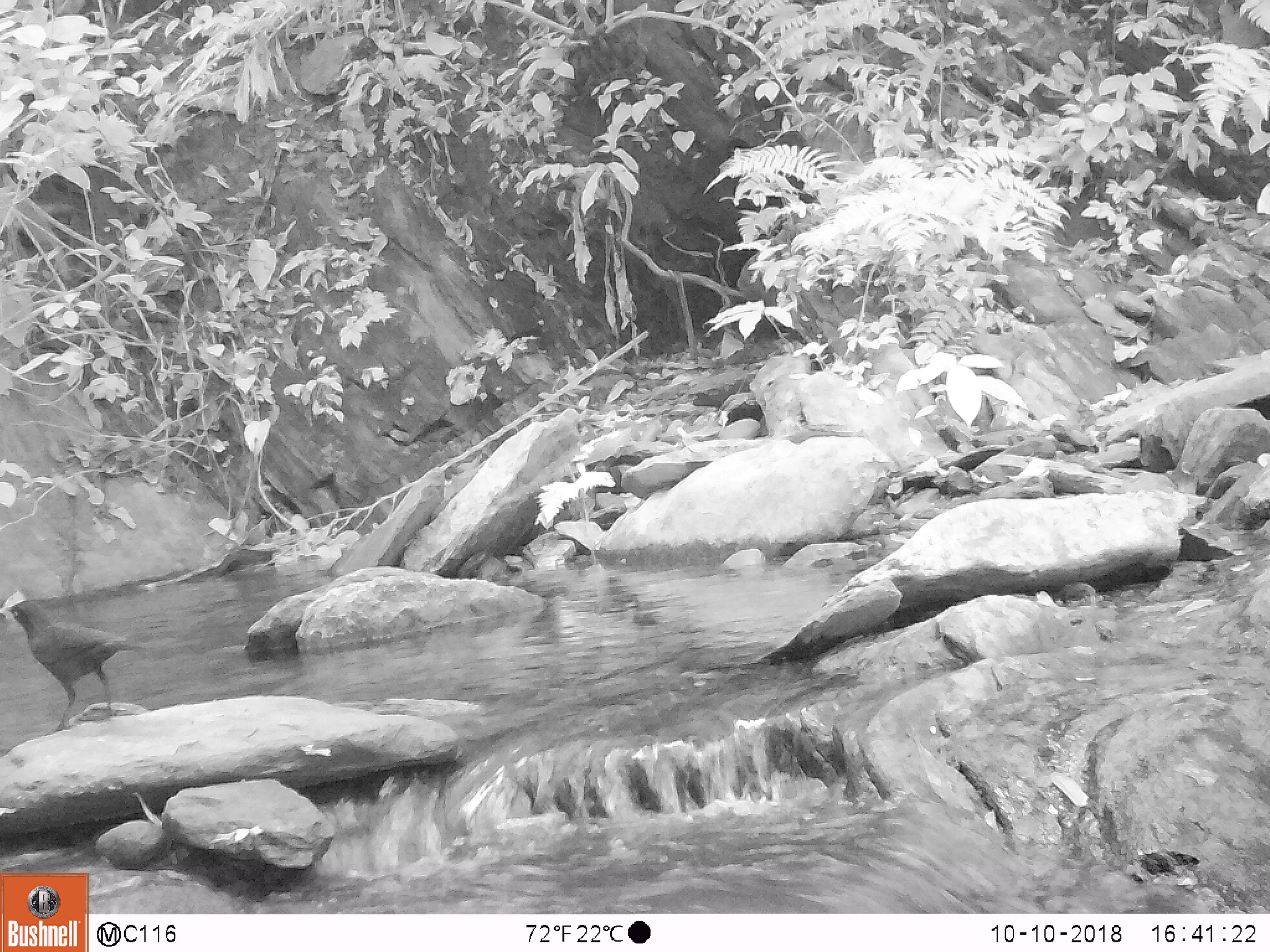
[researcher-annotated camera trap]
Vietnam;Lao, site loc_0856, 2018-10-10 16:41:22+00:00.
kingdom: Animalia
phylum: Chordata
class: Aves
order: Passeriformes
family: Muscicapidae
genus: Myophonus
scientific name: Myophonus caeruleus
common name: blue whistling thrush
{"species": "blue whistling thrush (Myophonus caeruleus)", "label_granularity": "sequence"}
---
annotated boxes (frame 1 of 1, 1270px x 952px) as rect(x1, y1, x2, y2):
blue whistling thrush: rect(7, 599, 149, 735)